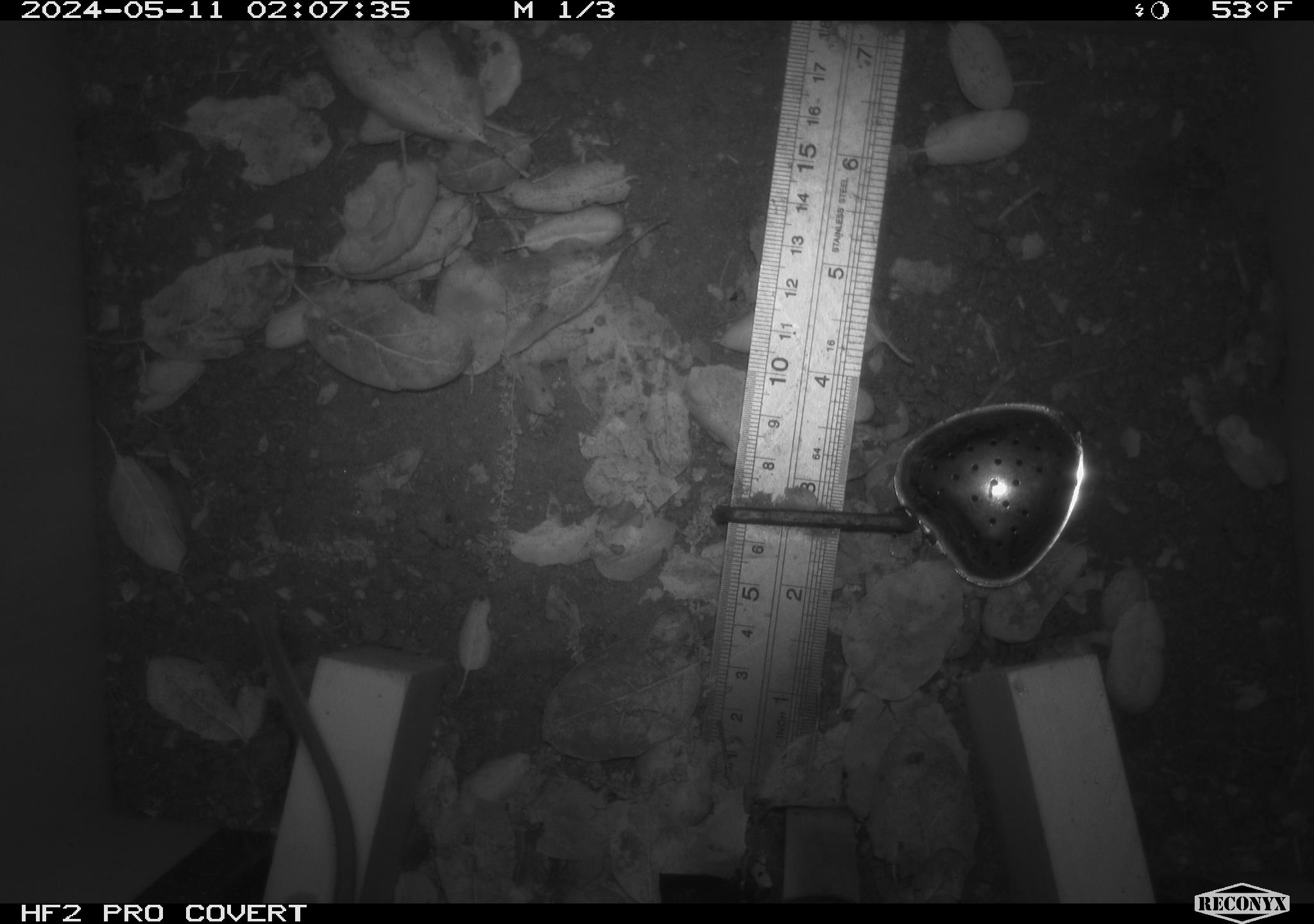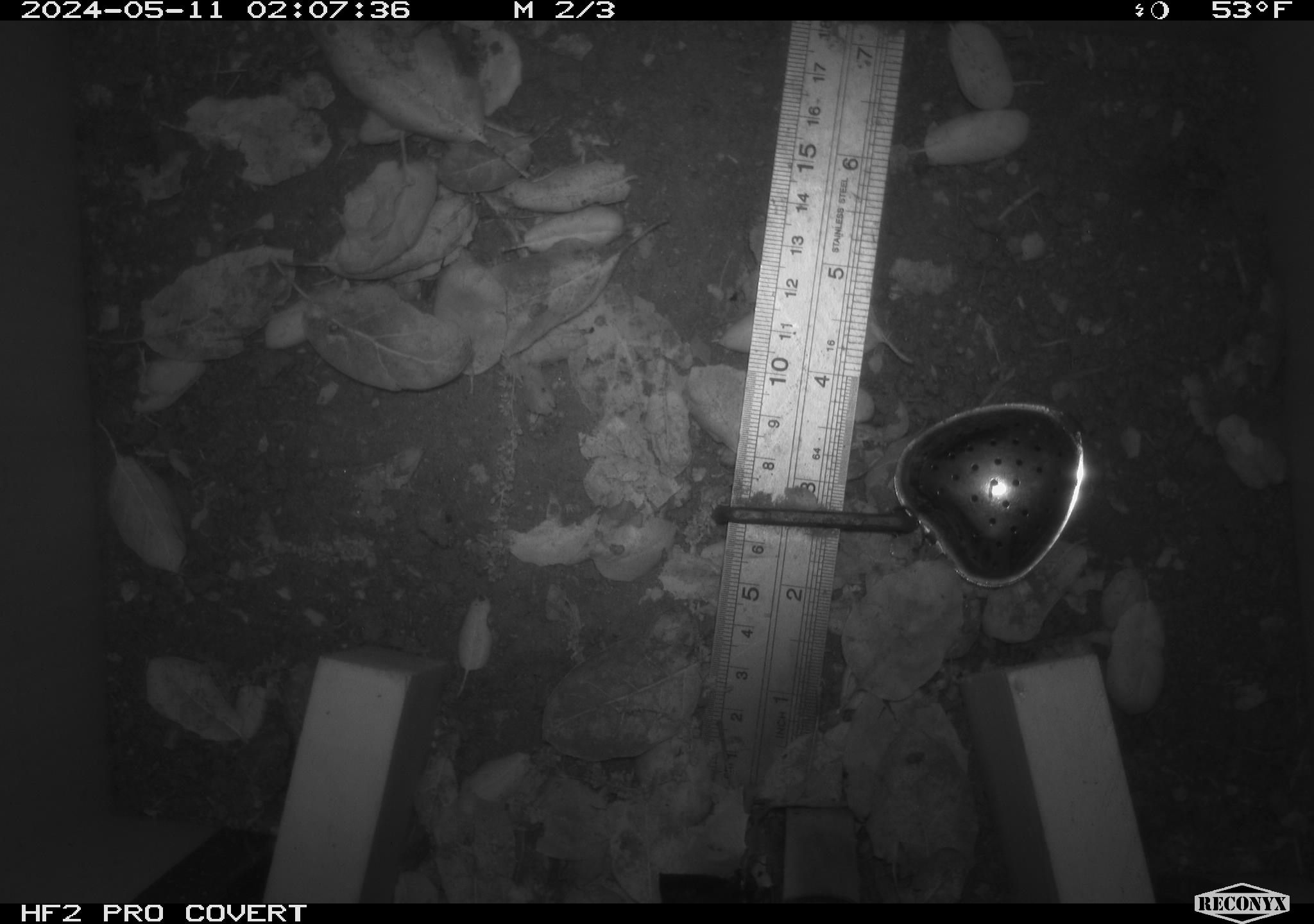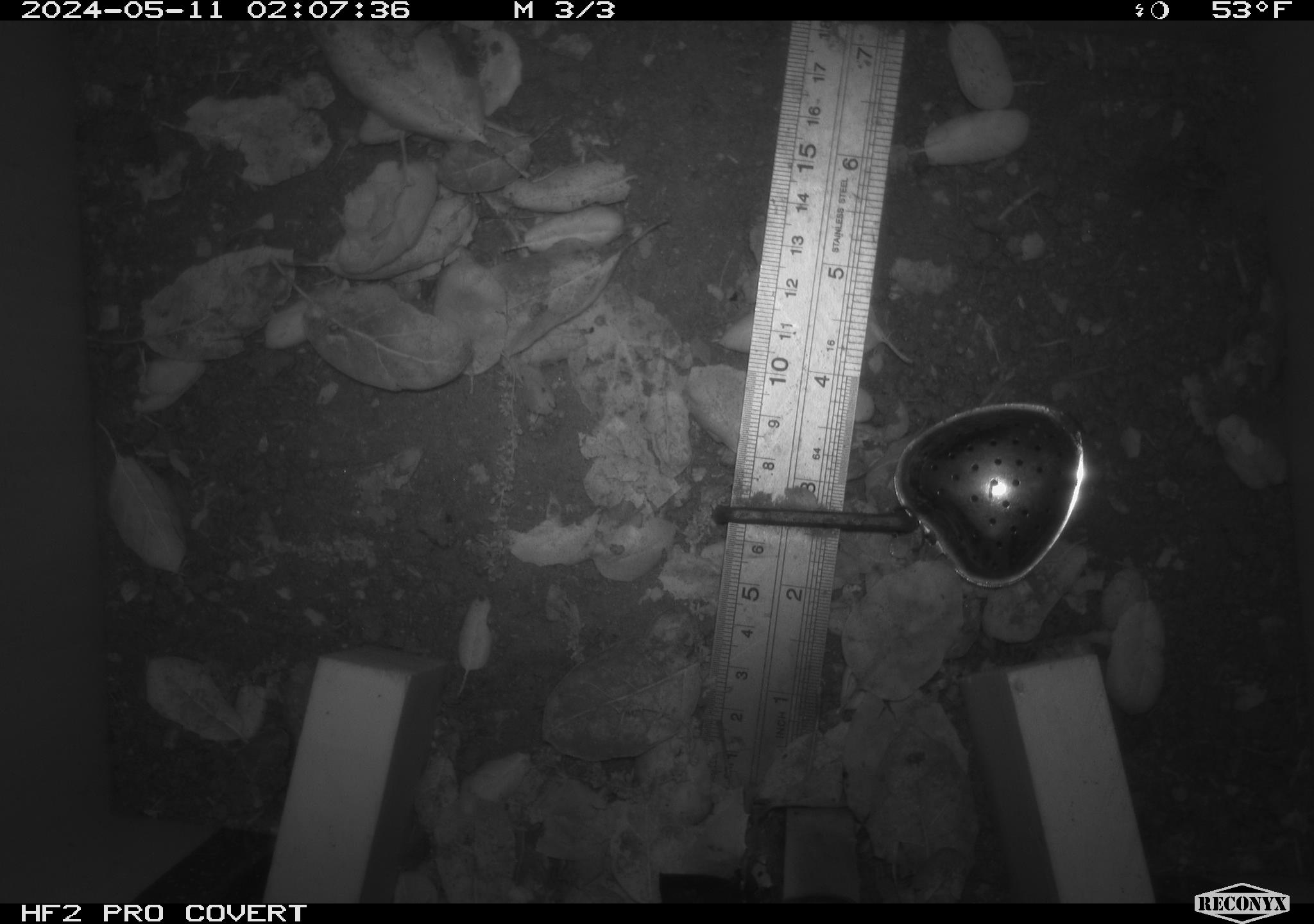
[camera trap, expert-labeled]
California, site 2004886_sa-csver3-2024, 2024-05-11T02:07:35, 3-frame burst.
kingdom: Animalia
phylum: Chordata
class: Mammalia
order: Rodentia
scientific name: Rodentia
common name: rodent